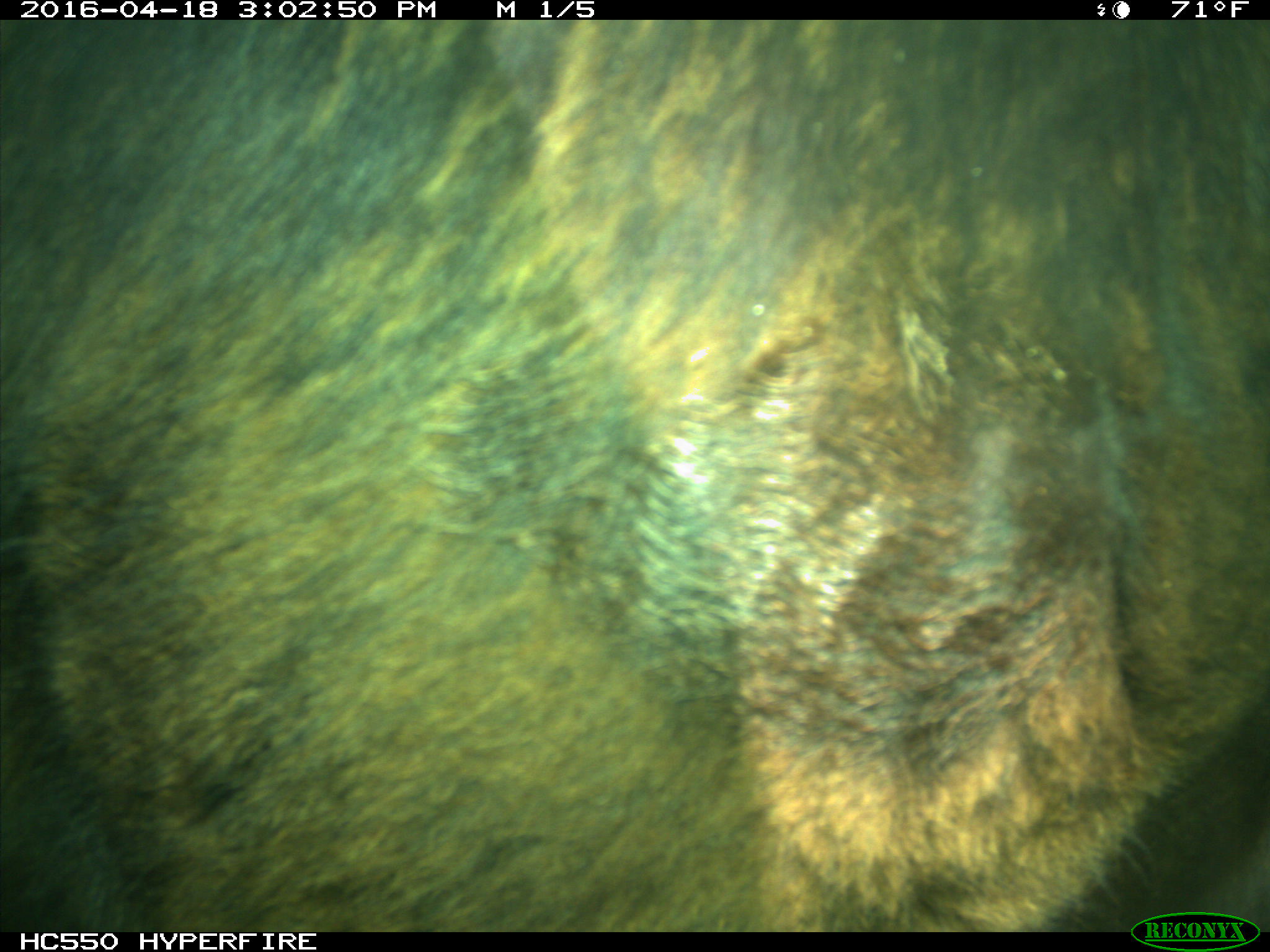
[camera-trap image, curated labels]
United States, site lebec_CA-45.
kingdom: Animalia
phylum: Chordata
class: Mammalia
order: Artiodactyla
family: Bovidae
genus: Bos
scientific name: Bos taurus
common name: domestic cow